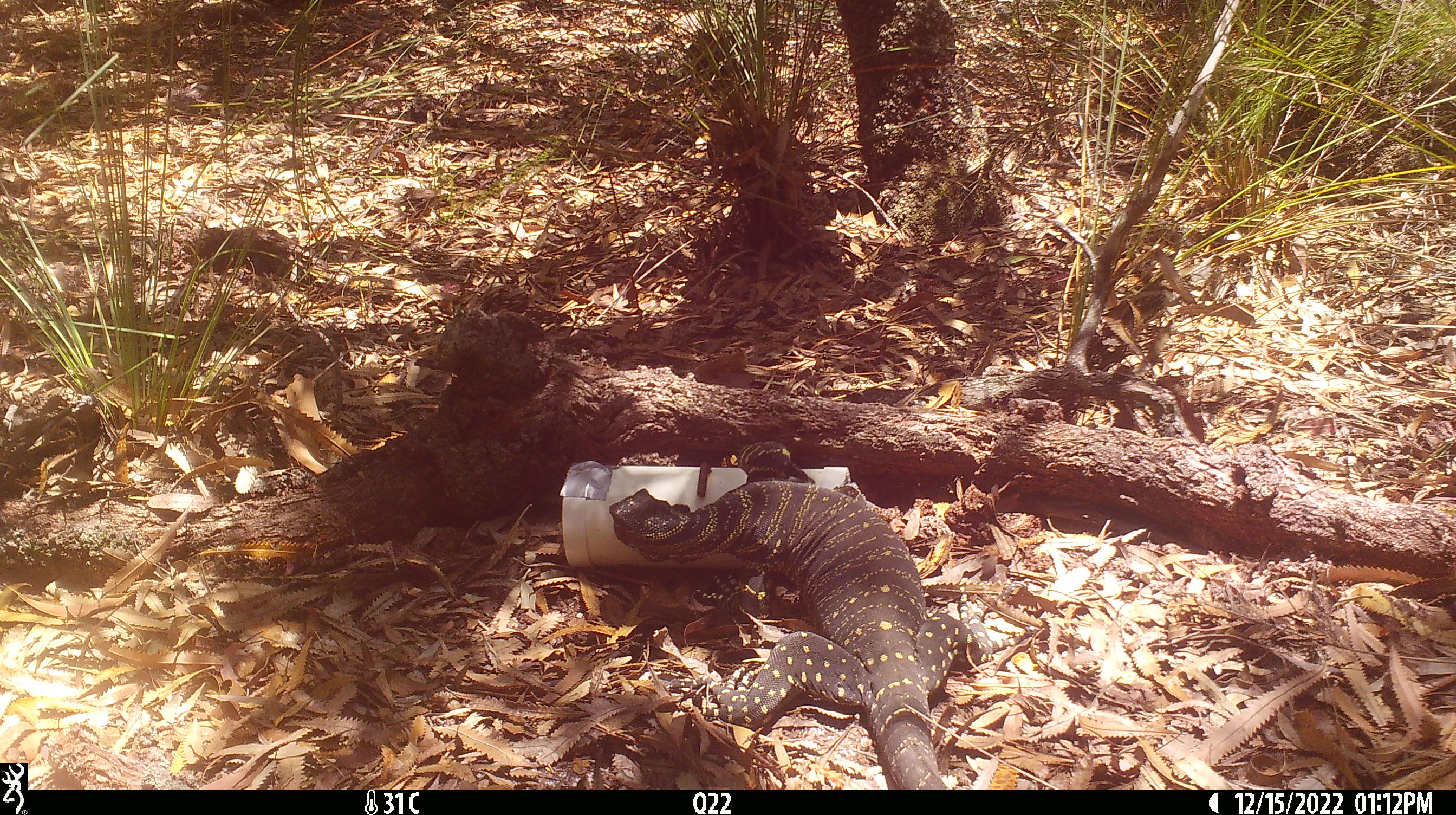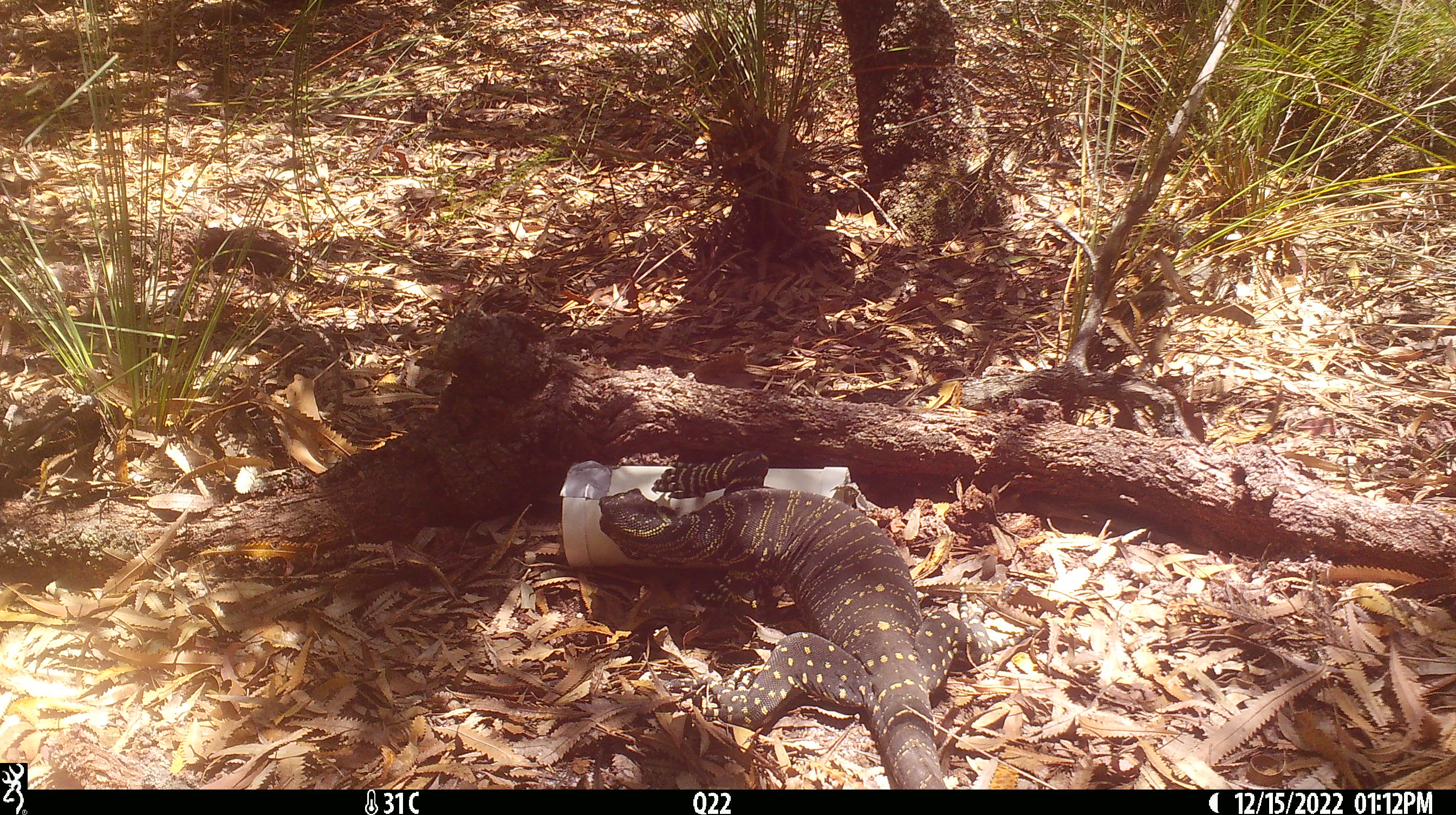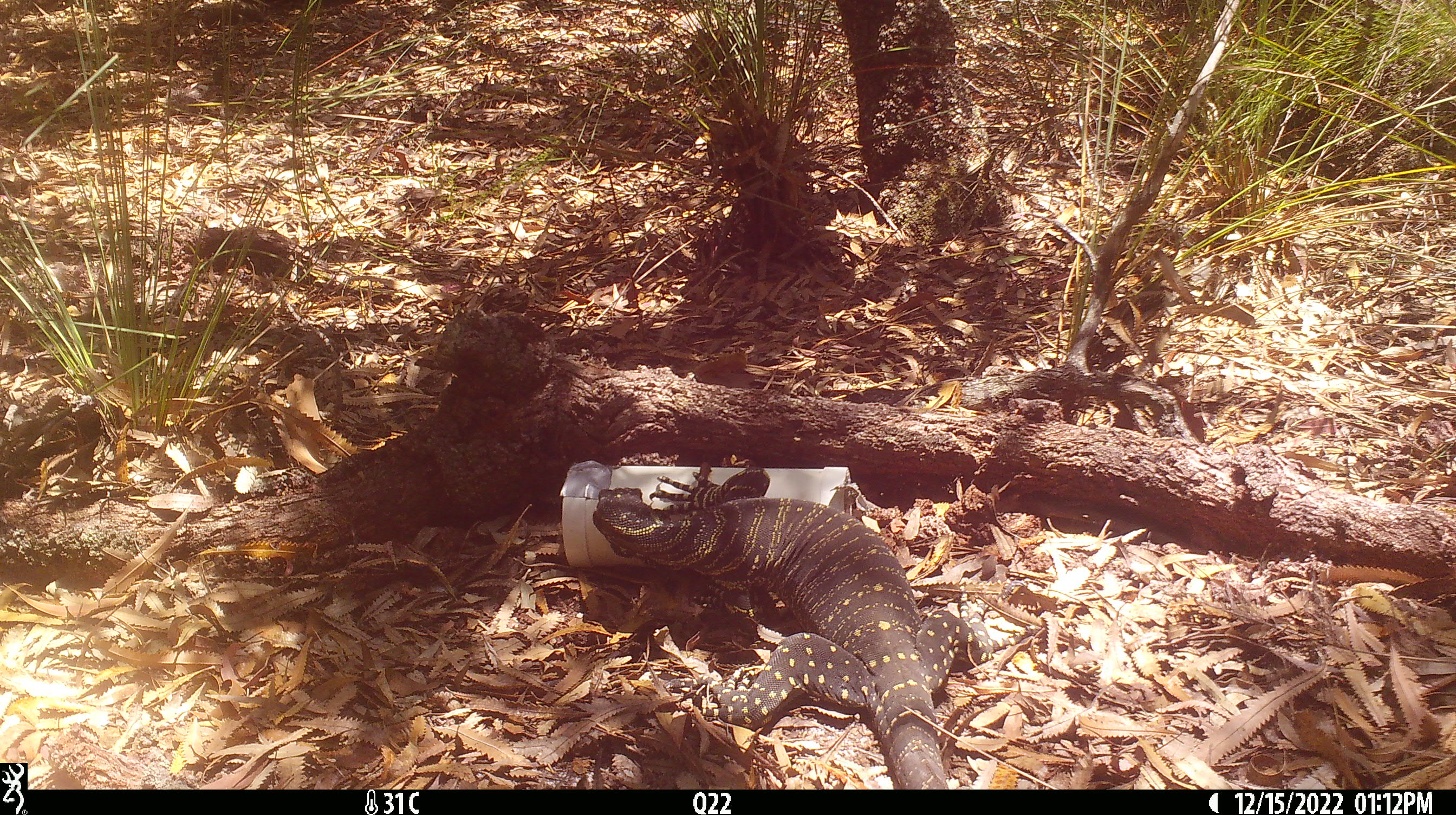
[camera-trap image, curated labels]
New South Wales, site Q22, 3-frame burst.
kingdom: Animalia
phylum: Chordata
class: Reptilia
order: Squamata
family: Varanidae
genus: Varanus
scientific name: Varanus varius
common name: lace monitor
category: goanna